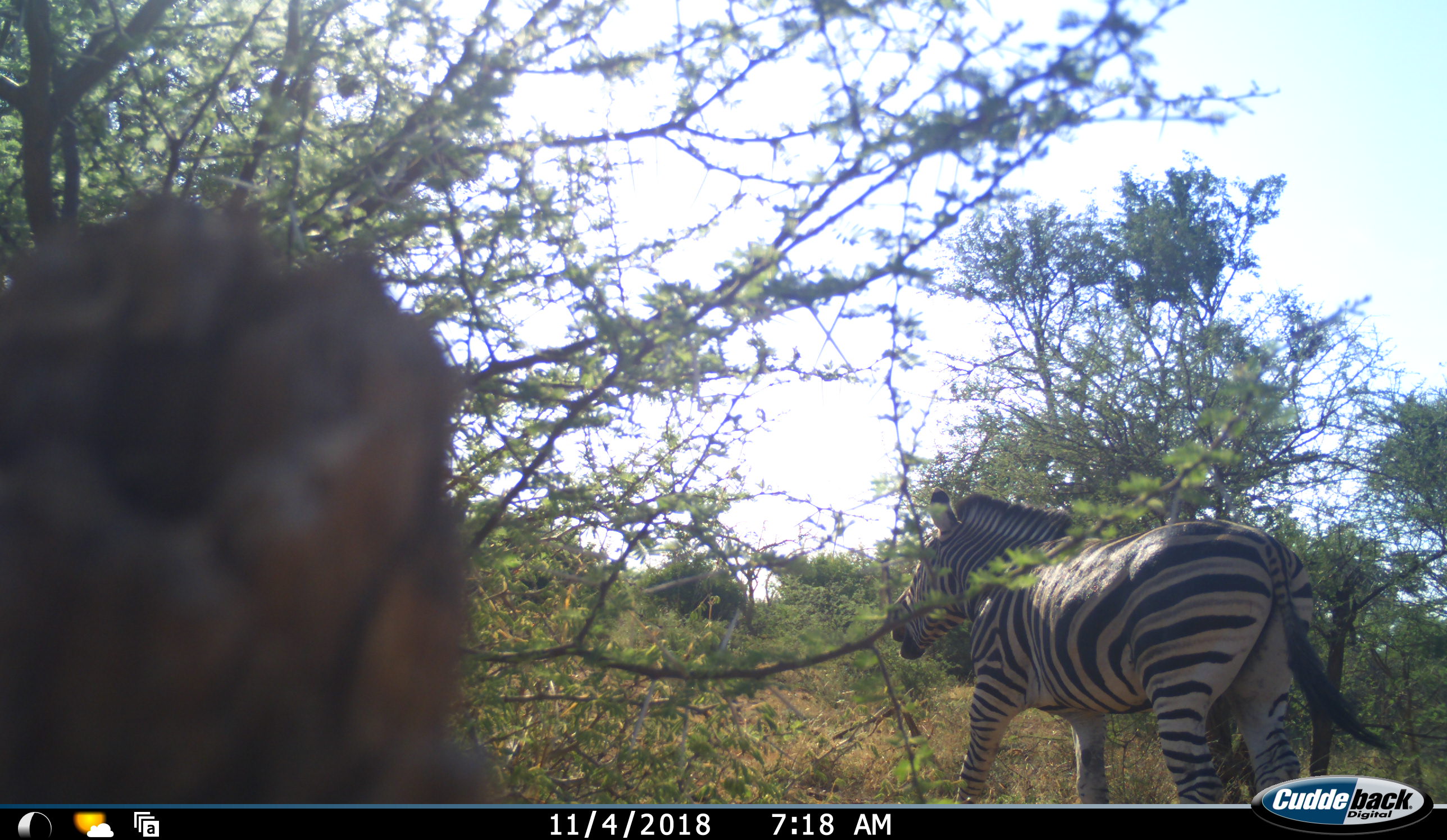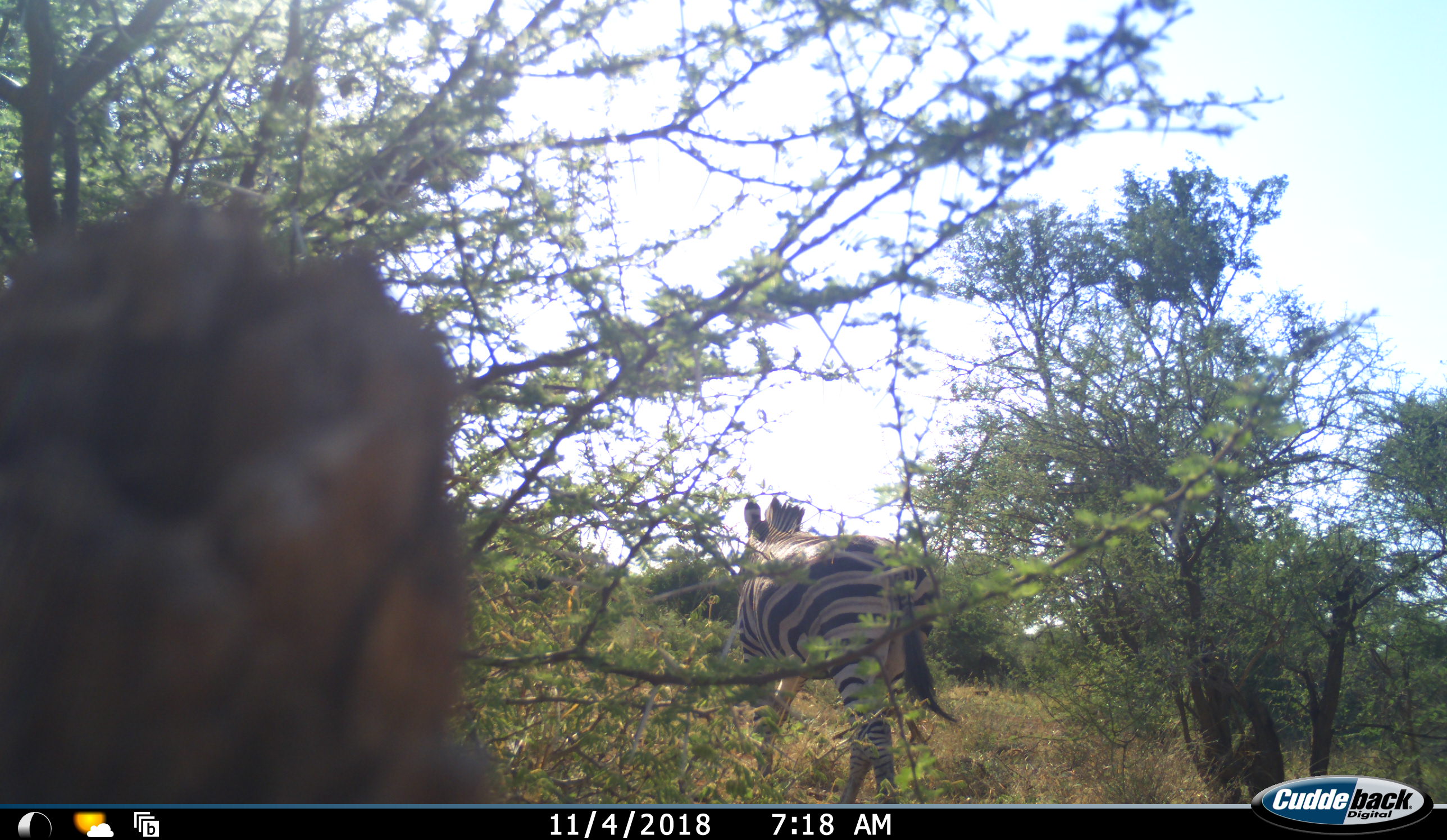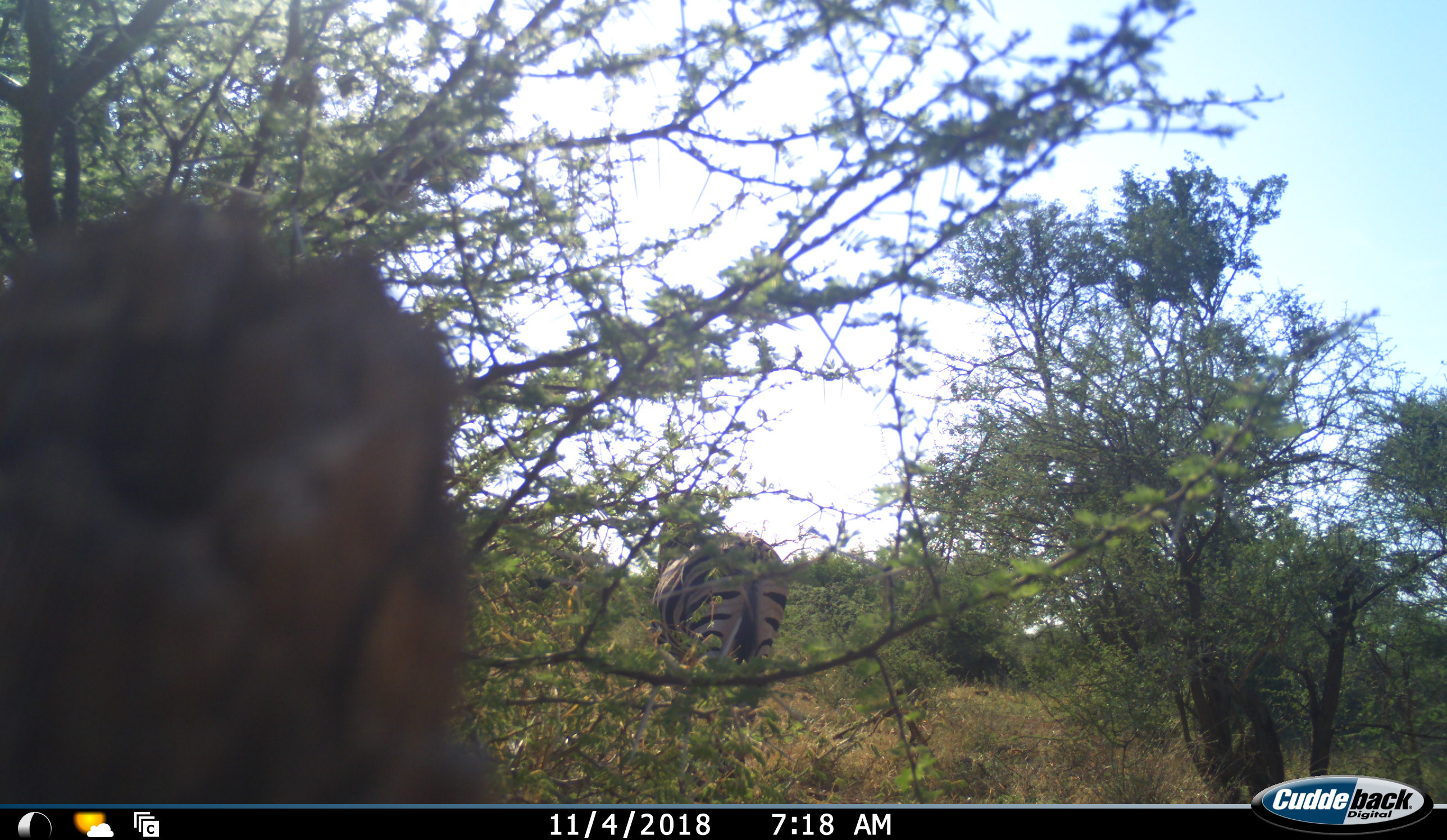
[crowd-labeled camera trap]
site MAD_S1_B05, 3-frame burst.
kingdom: Animalia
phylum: Chordata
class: Mammalia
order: Perissodactyla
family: Equidae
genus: Equus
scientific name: Equus quagga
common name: plains zebra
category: zebraplains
Zebraplains (plains zebra) (Equus quagga), count 1. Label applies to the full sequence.